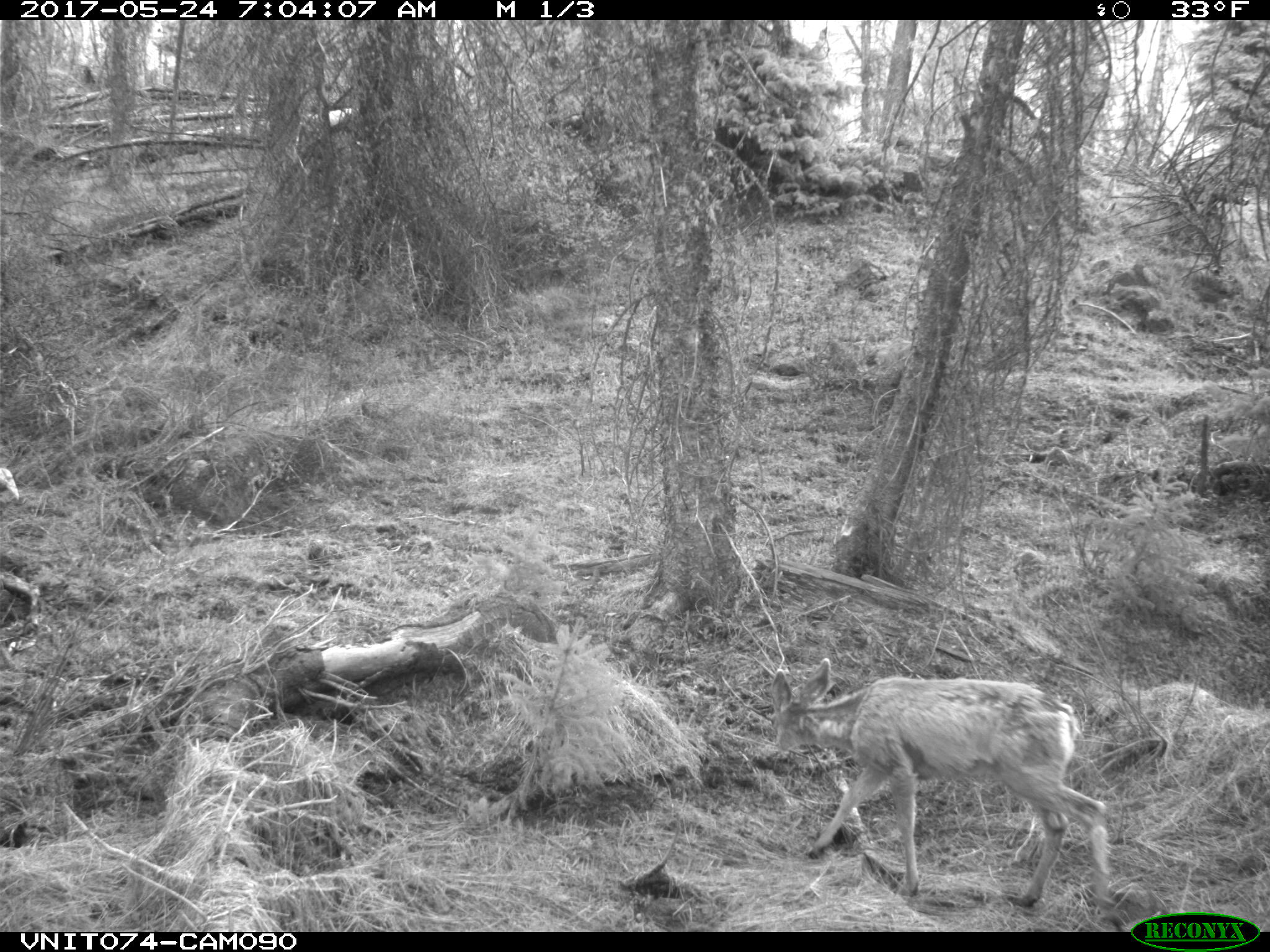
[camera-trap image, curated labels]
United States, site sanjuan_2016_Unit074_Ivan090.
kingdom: Animalia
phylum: Chordata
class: Mammalia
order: Artiodactyla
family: Cervidae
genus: Odocoileus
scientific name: Odocoileus hemionus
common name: mule deer